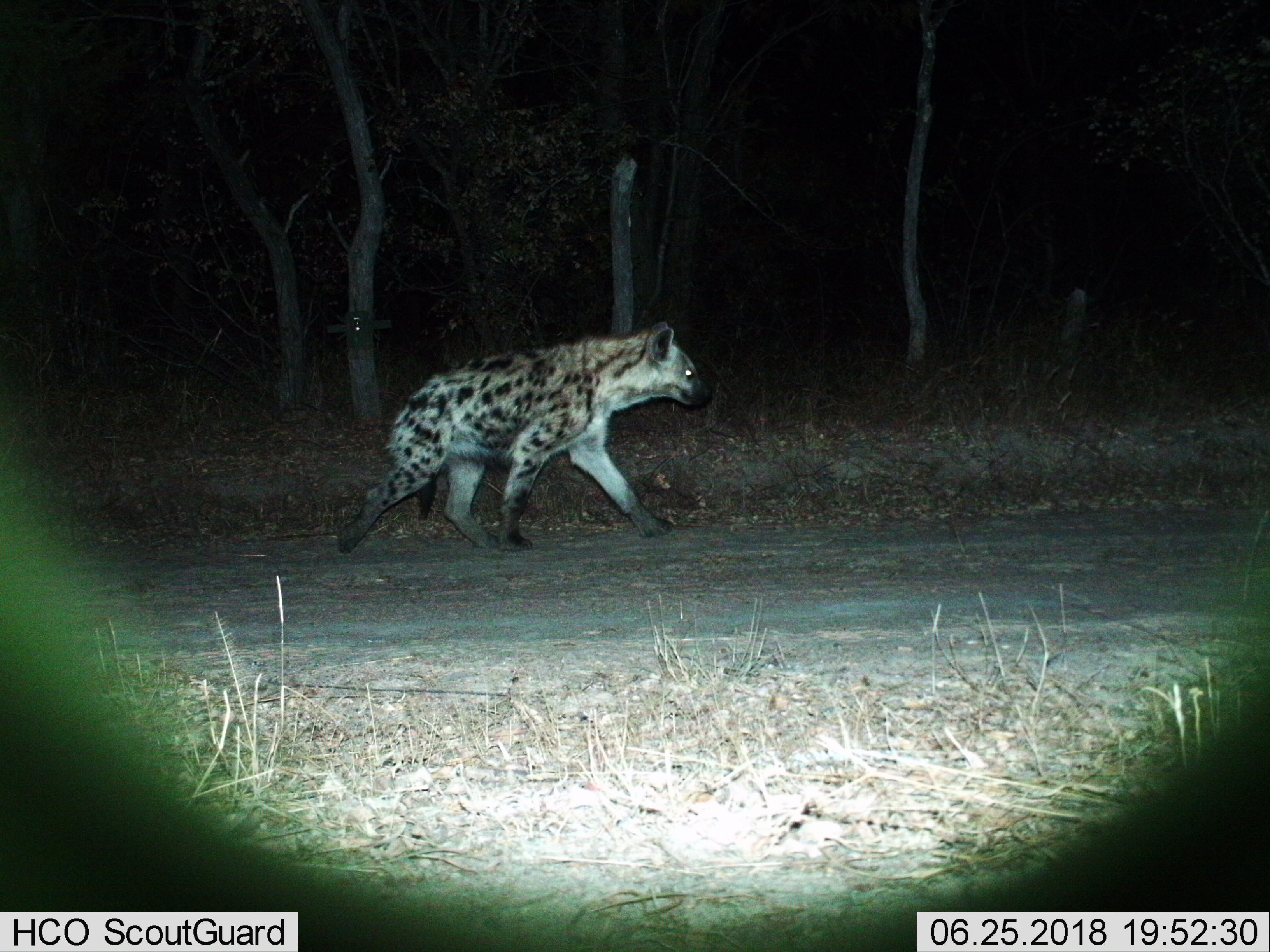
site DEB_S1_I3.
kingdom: Animalia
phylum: Chordata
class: Mammalia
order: Carnivora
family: Hyaenidae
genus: Crocuta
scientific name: Crocuta crocuta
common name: spotted hyena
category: hyenaspotted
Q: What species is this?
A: Hyenaspotted (spotted hyena) (Crocuta crocuta).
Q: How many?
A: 1.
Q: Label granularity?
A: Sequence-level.